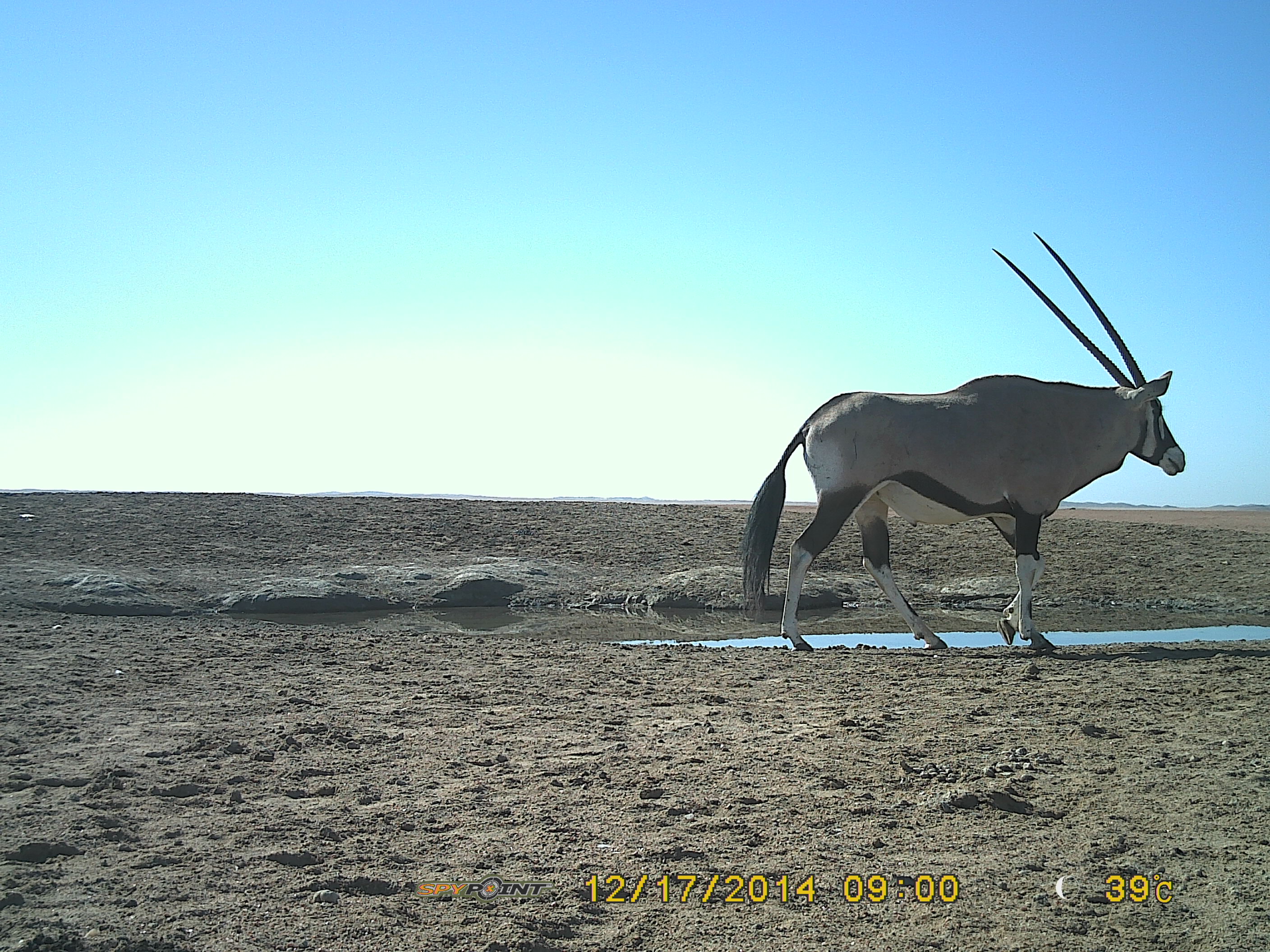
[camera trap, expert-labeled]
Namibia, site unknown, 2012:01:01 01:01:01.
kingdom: Animalia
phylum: Chordata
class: Mammalia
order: Artiodactyla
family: Bovidae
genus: Oryx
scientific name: Oryx gazella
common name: gemsbok